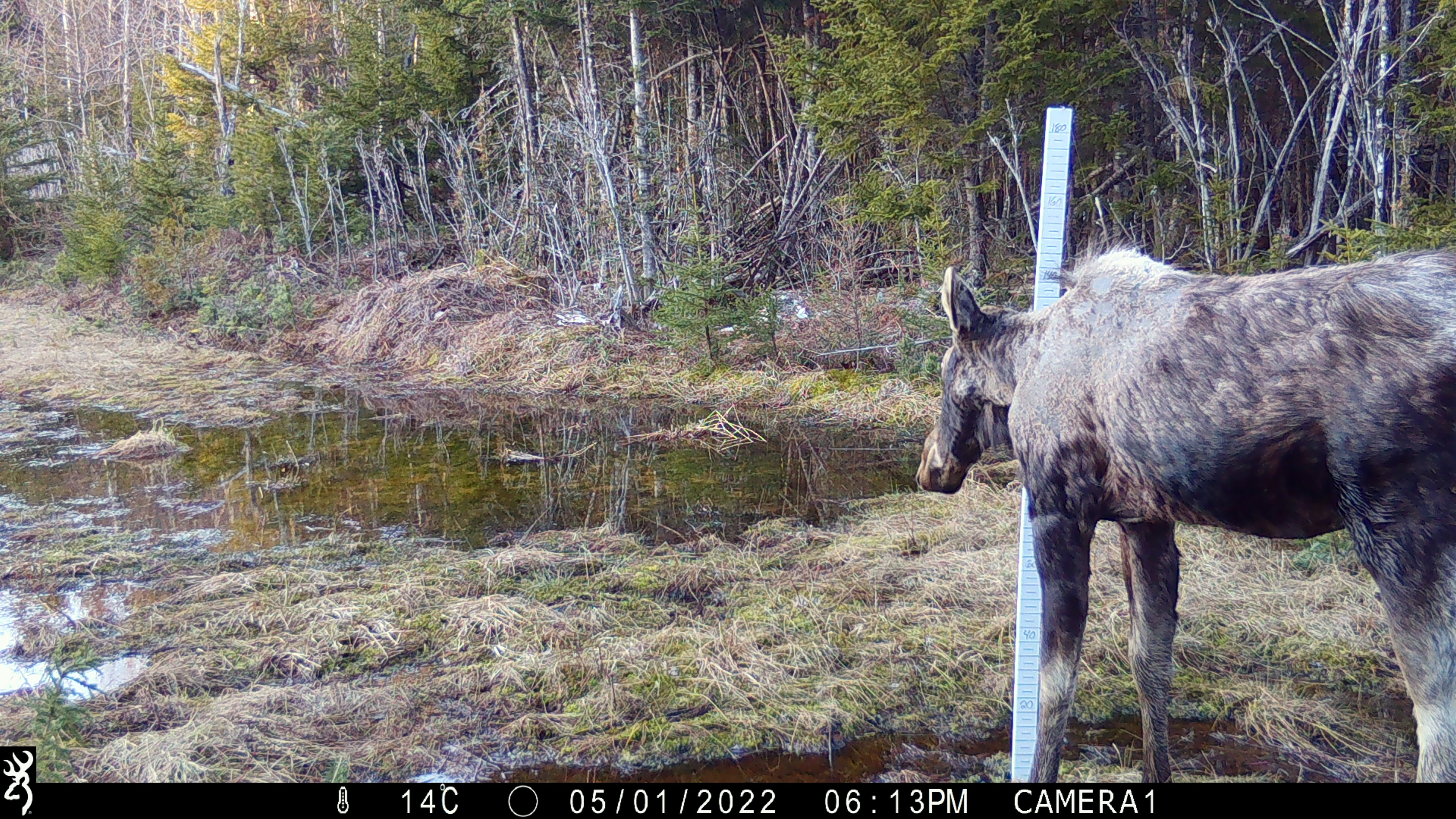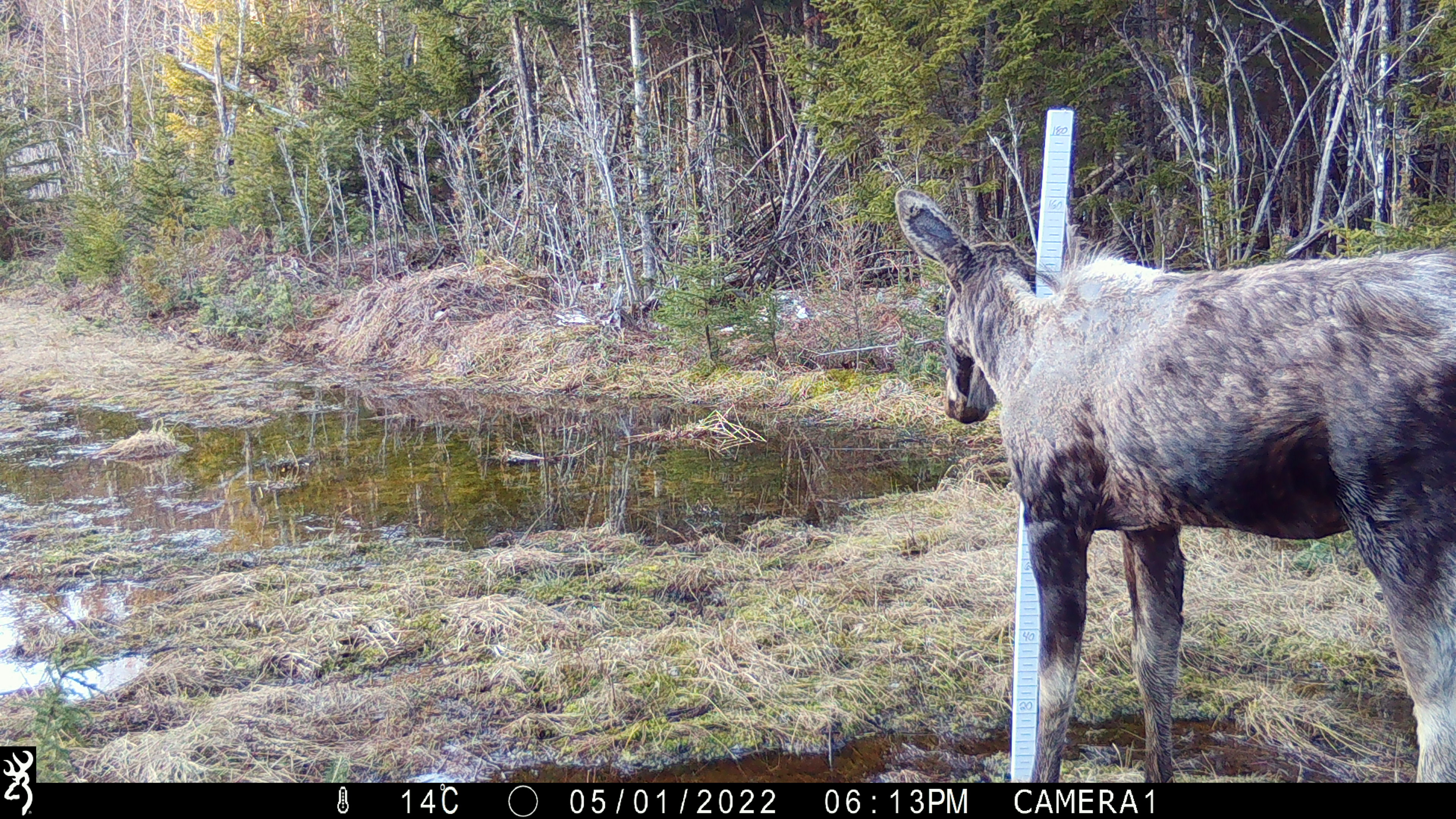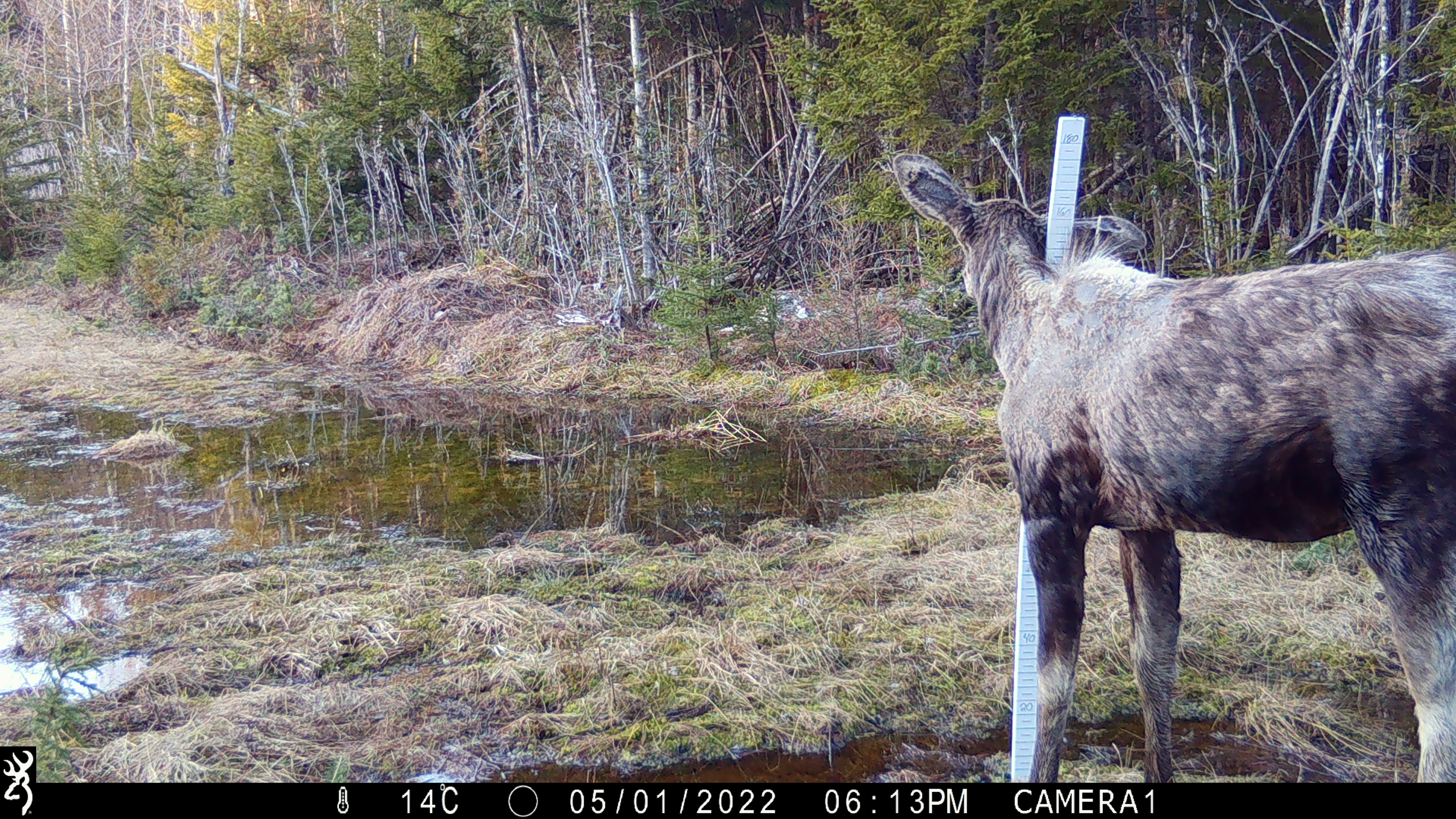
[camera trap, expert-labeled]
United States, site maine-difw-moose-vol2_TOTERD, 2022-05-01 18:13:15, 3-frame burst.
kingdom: Animalia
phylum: Chordata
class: Mammalia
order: Artiodactyla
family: Cervidae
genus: Alces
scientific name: Alces alces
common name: moose